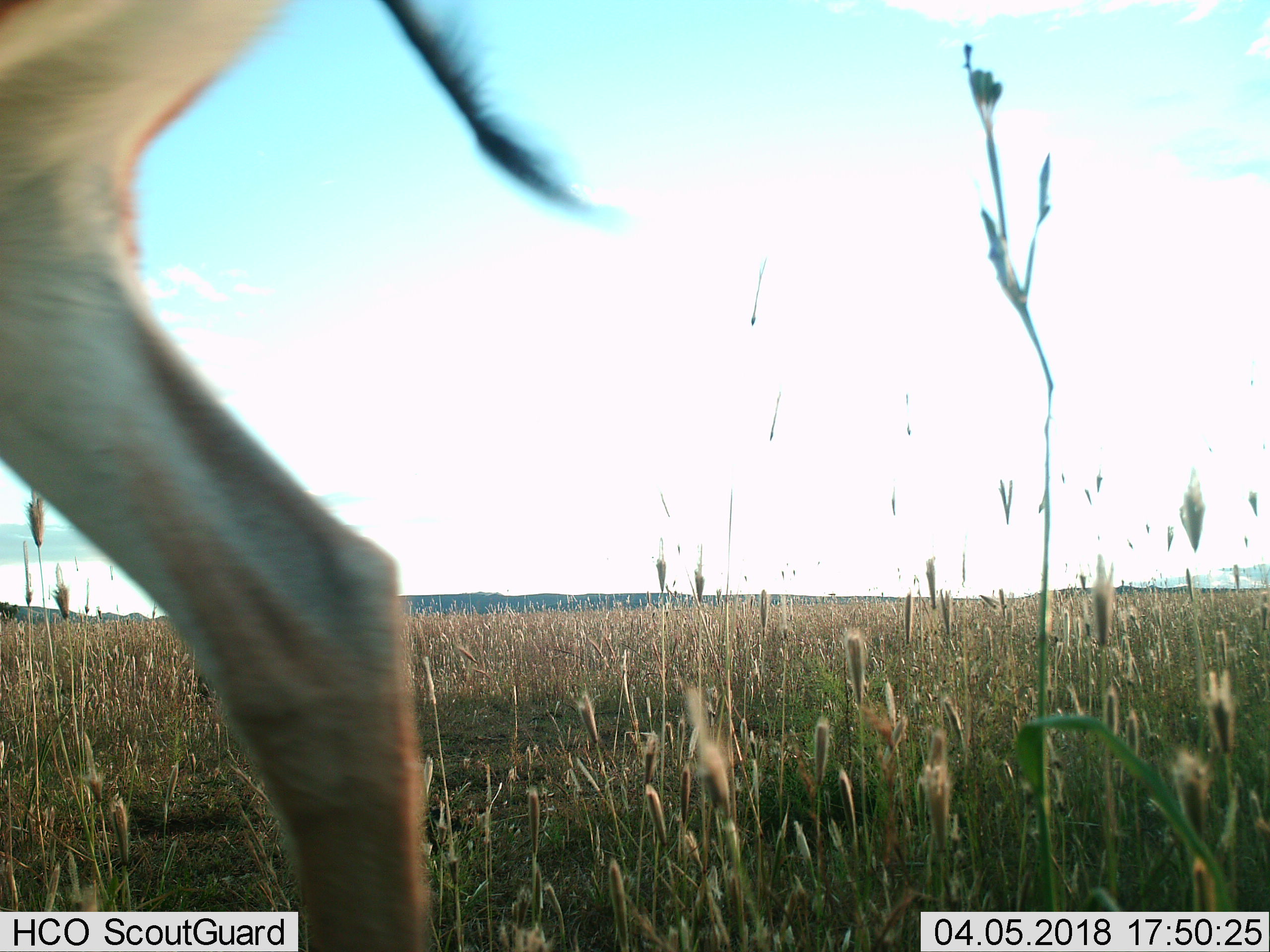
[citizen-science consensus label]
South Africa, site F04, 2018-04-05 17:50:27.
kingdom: Animalia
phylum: Chordata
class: Mammalia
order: Artiodactyla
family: Bovidae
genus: Tragelaphus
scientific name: Tragelaphus oryx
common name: eland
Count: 1.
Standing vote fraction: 25%.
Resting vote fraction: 0%.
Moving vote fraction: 75%.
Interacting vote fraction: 0%.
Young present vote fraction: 0%.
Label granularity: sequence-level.